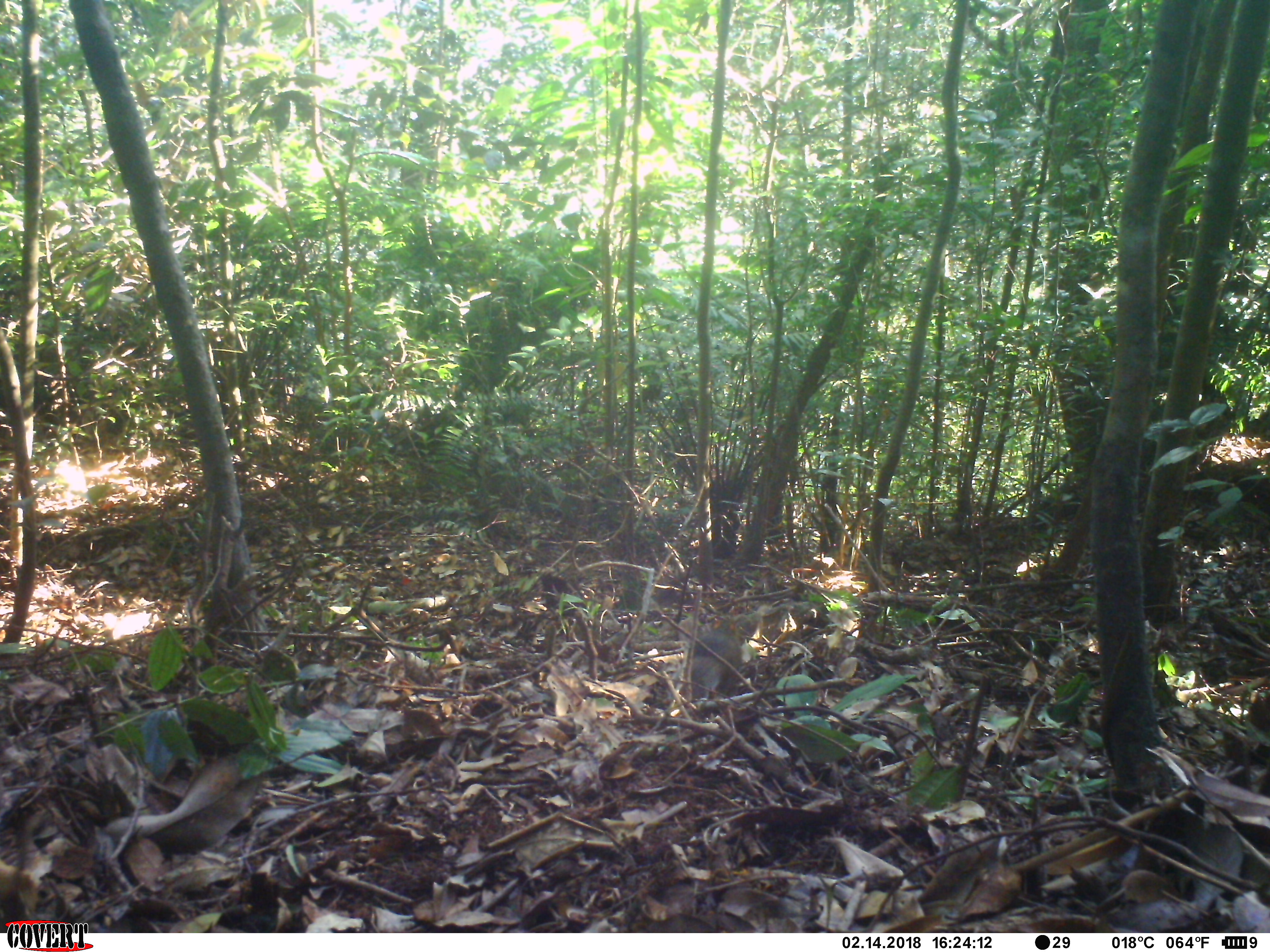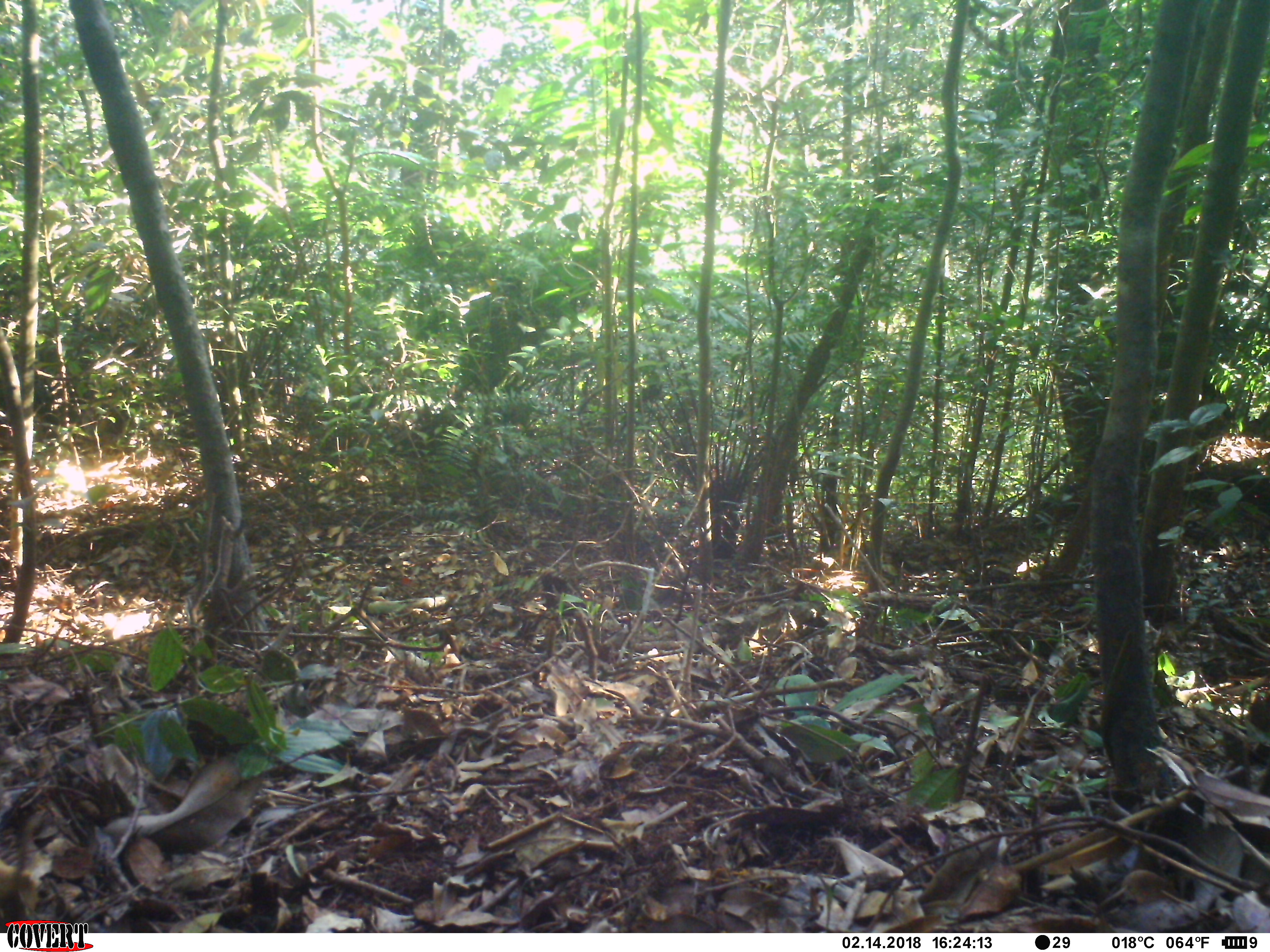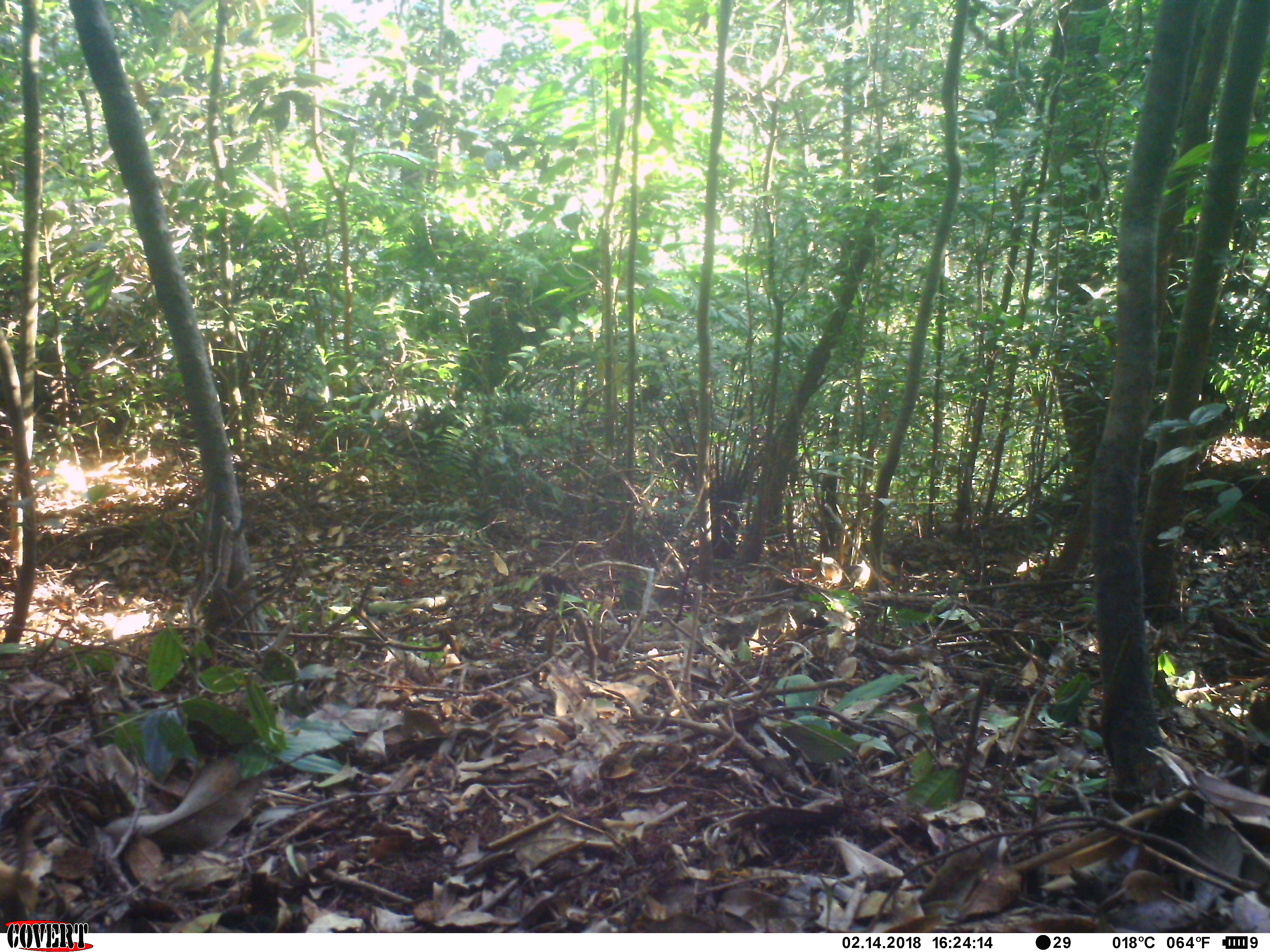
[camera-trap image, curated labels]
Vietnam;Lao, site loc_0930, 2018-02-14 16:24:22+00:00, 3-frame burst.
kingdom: Animalia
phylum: Chordata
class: Mammalia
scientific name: Mammalia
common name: mammal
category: unidentified small mammal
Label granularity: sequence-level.